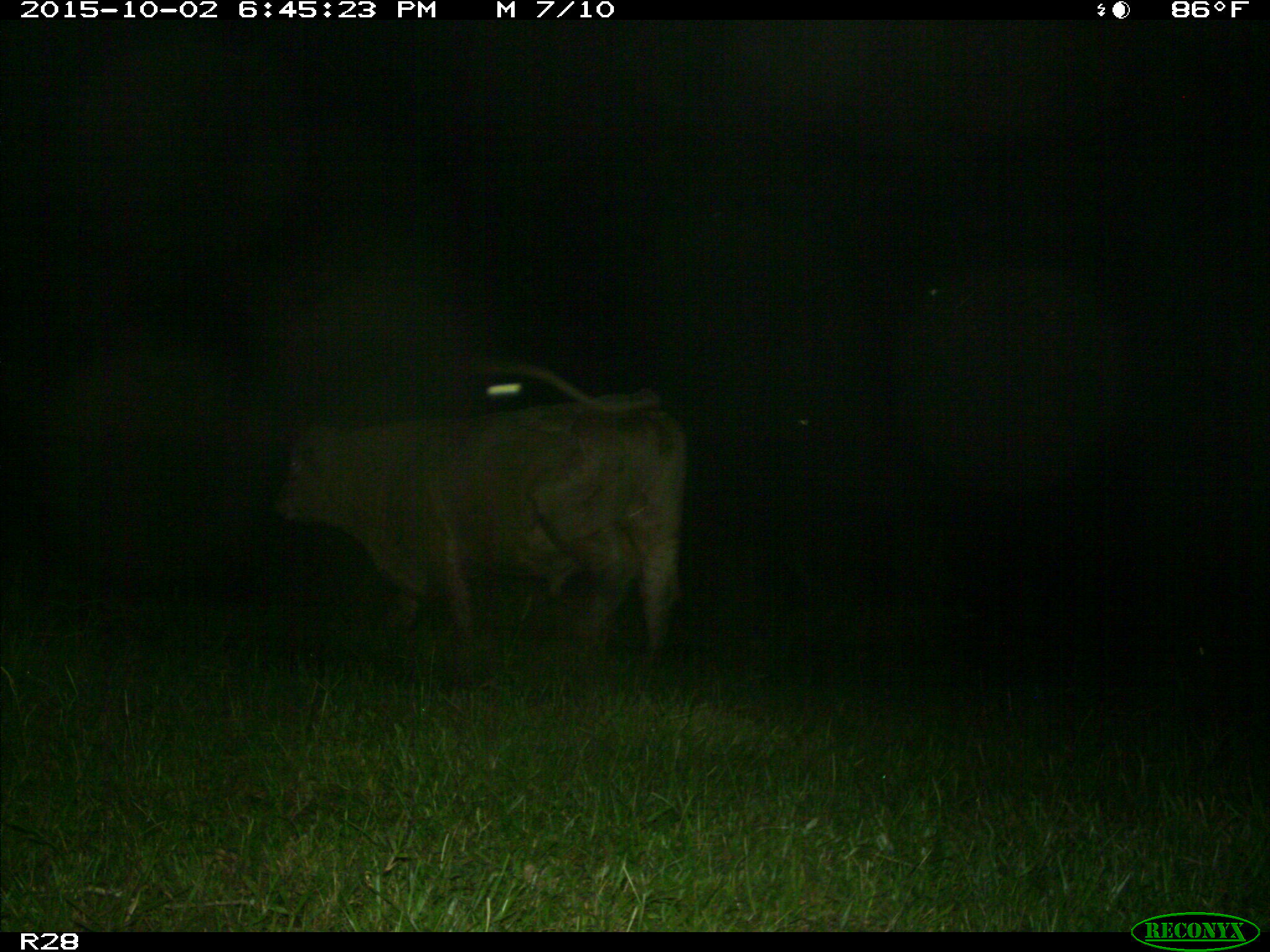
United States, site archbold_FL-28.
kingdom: Animalia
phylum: Chordata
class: Mammalia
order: Artiodactyla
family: Bovidae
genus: Bos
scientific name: Bos taurus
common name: domestic cow